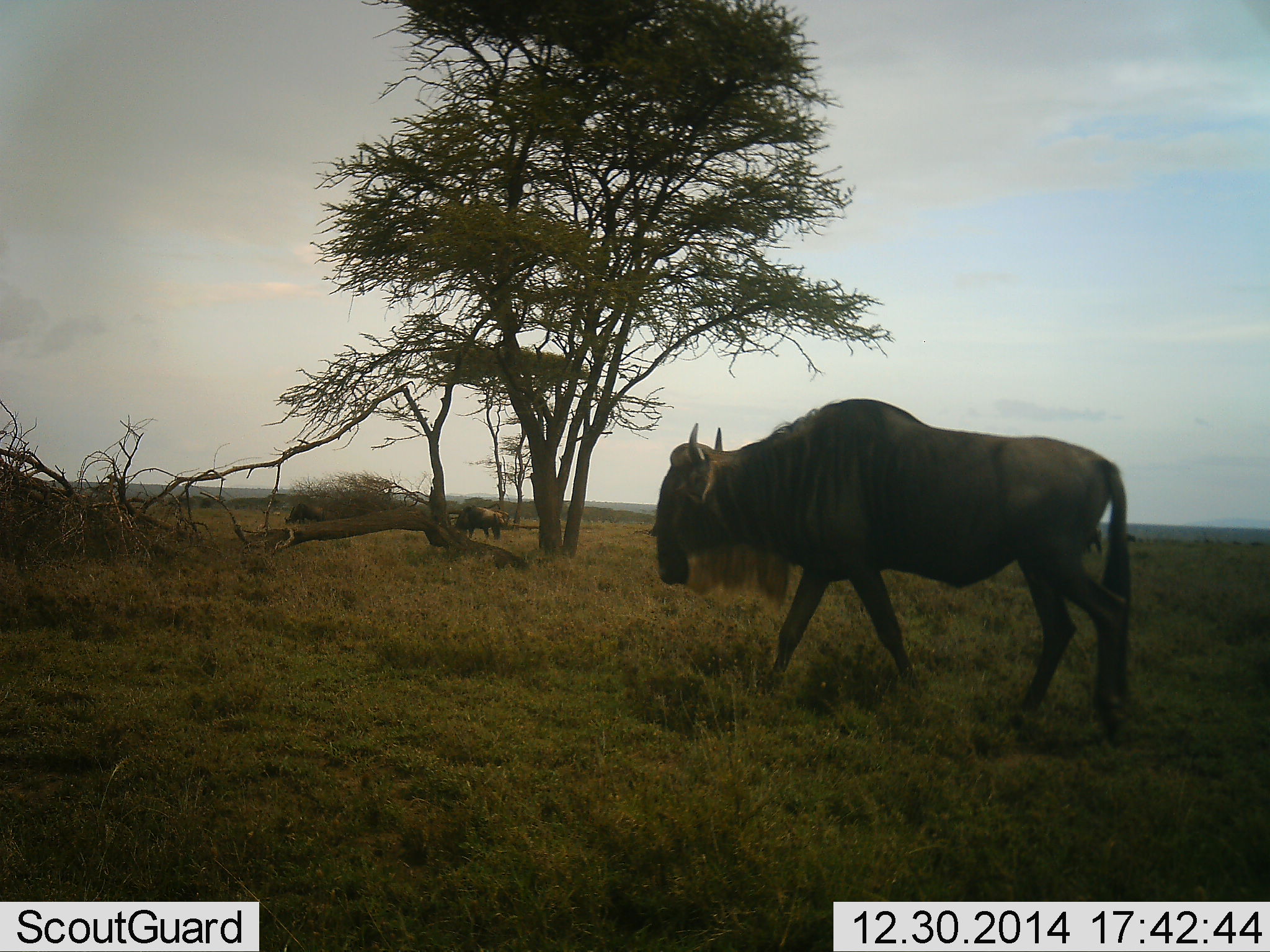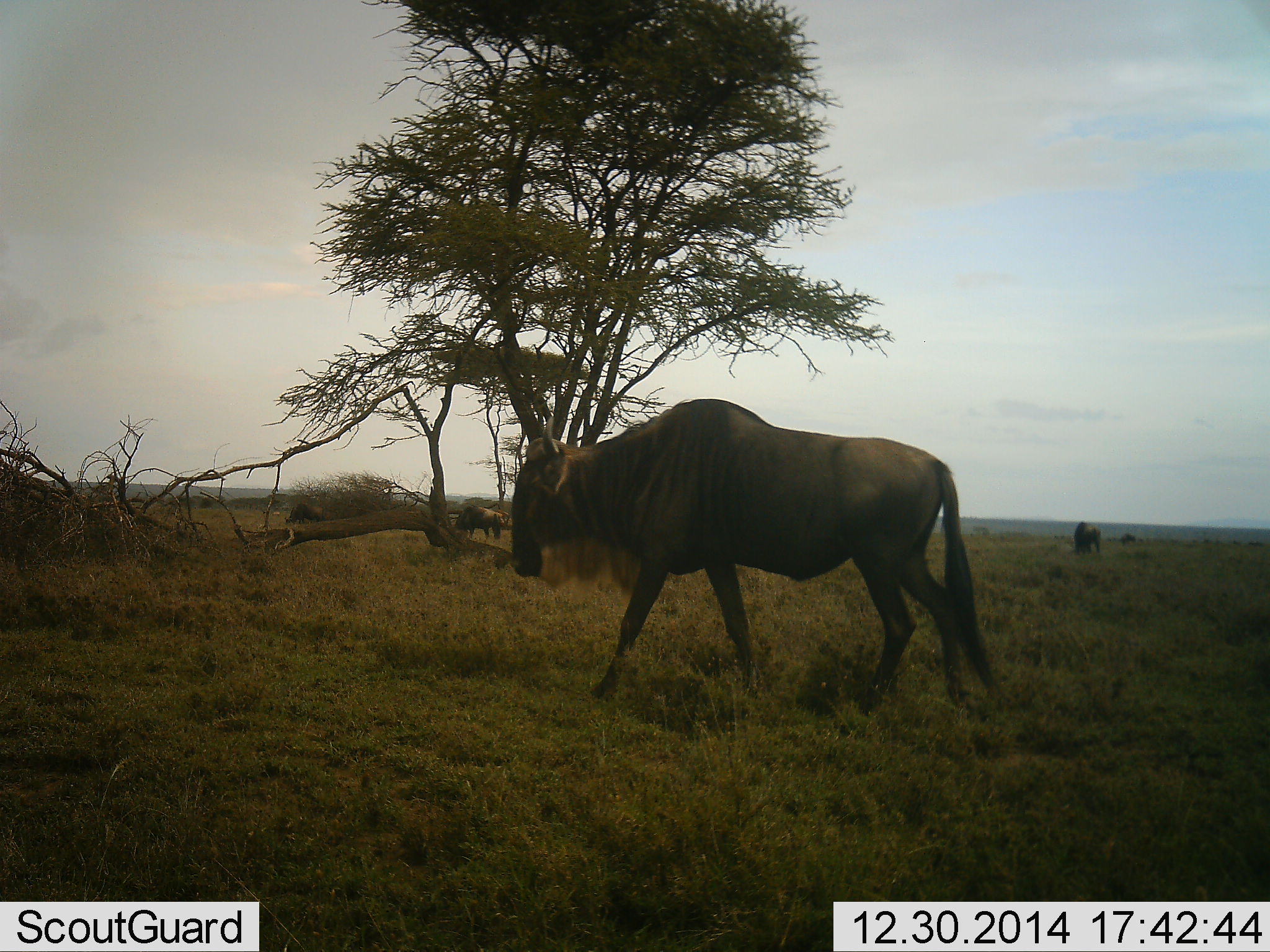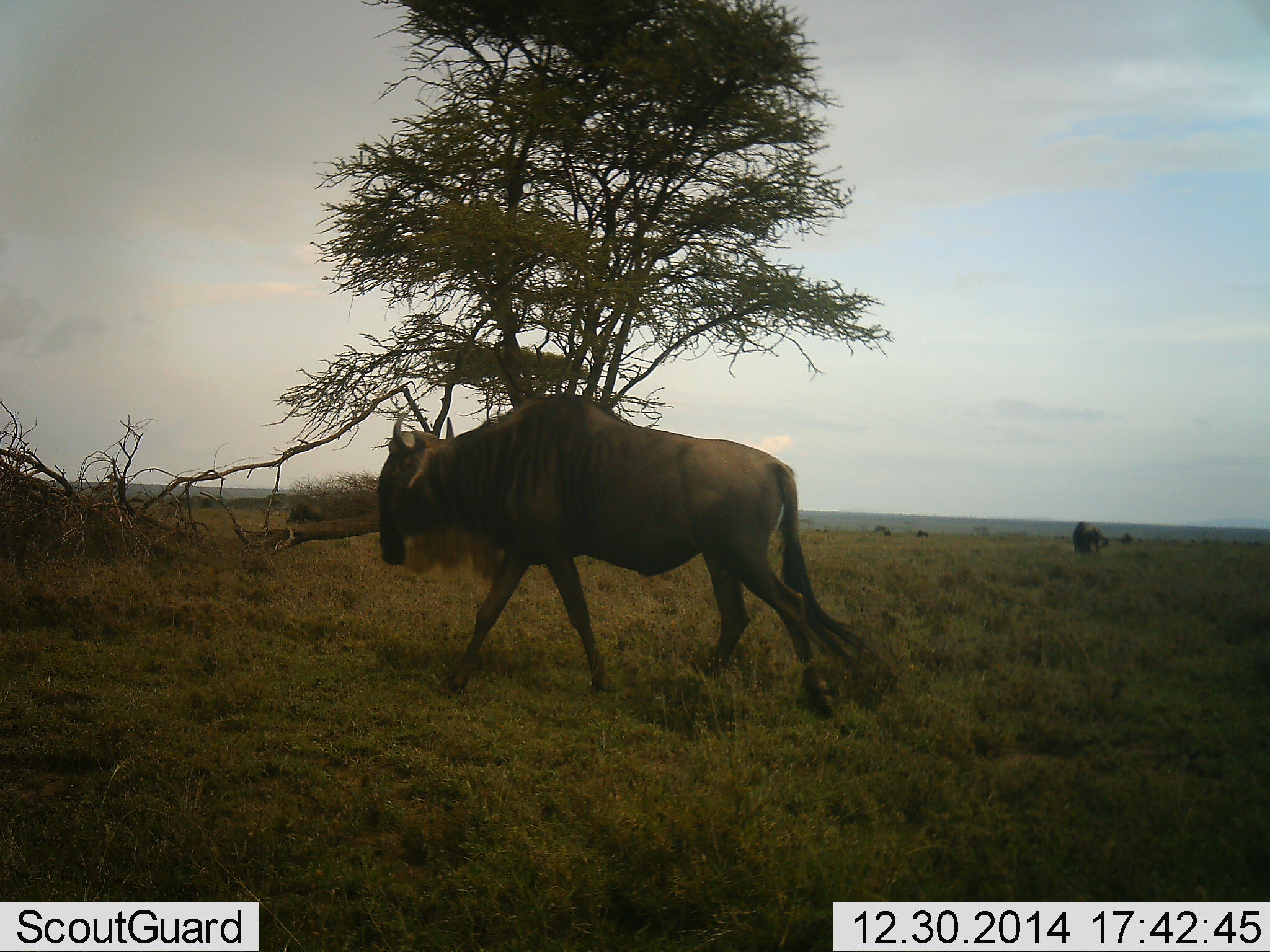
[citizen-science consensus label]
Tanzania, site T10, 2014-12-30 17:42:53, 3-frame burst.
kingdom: Animalia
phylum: Chordata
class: Mammalia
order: Artiodactyla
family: Bovidae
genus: Connochaetes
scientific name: Connochaetes taurinus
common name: blue wildebeest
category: wildebeest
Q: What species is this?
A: Wildebeest (blue wildebeest) (Connochaetes taurinus).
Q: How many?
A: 4.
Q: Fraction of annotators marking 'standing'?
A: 40%.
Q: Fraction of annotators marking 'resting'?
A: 0%.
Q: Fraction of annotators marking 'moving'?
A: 90%.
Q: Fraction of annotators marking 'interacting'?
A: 0%.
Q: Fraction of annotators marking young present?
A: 0%.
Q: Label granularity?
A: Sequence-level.